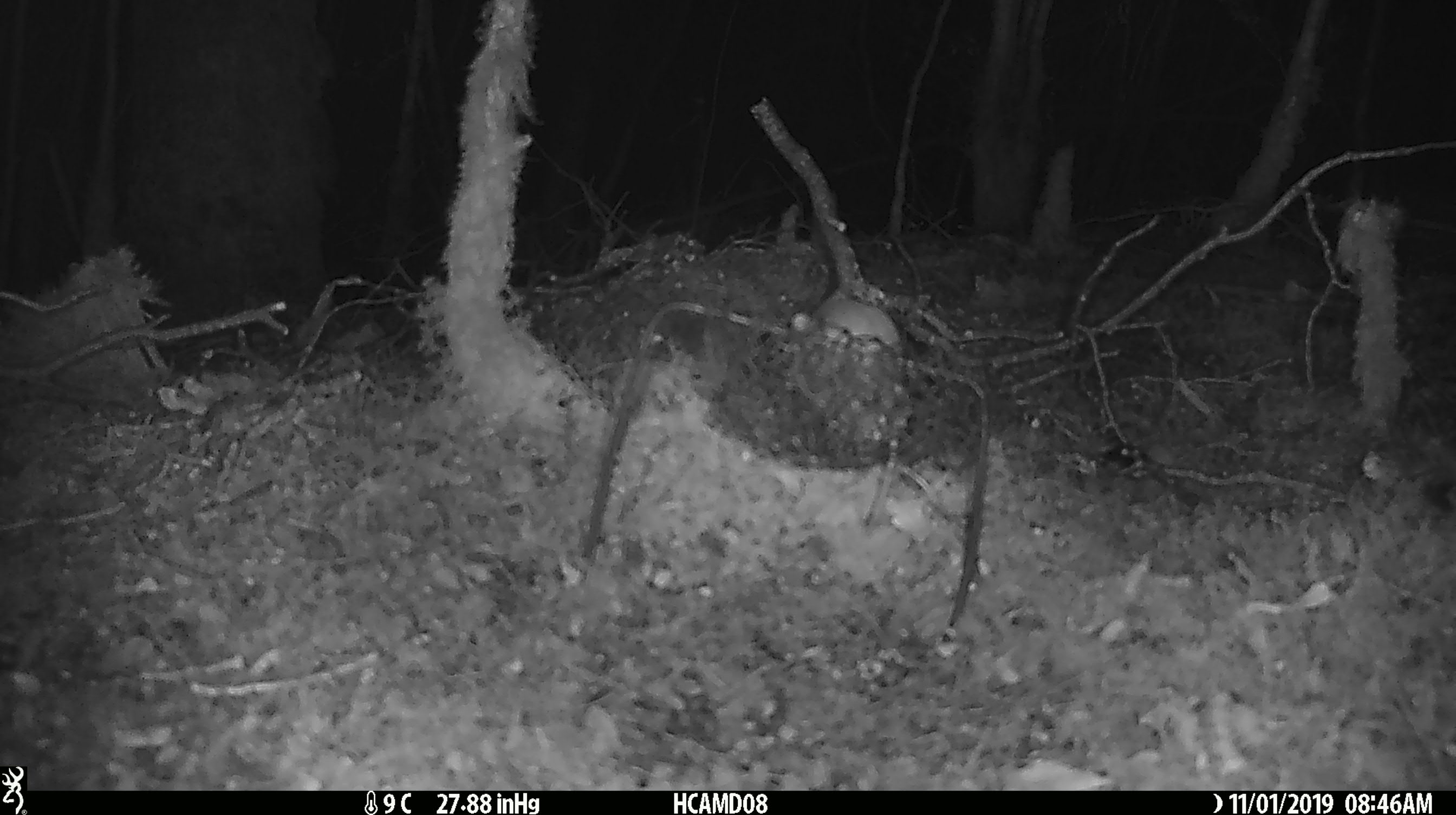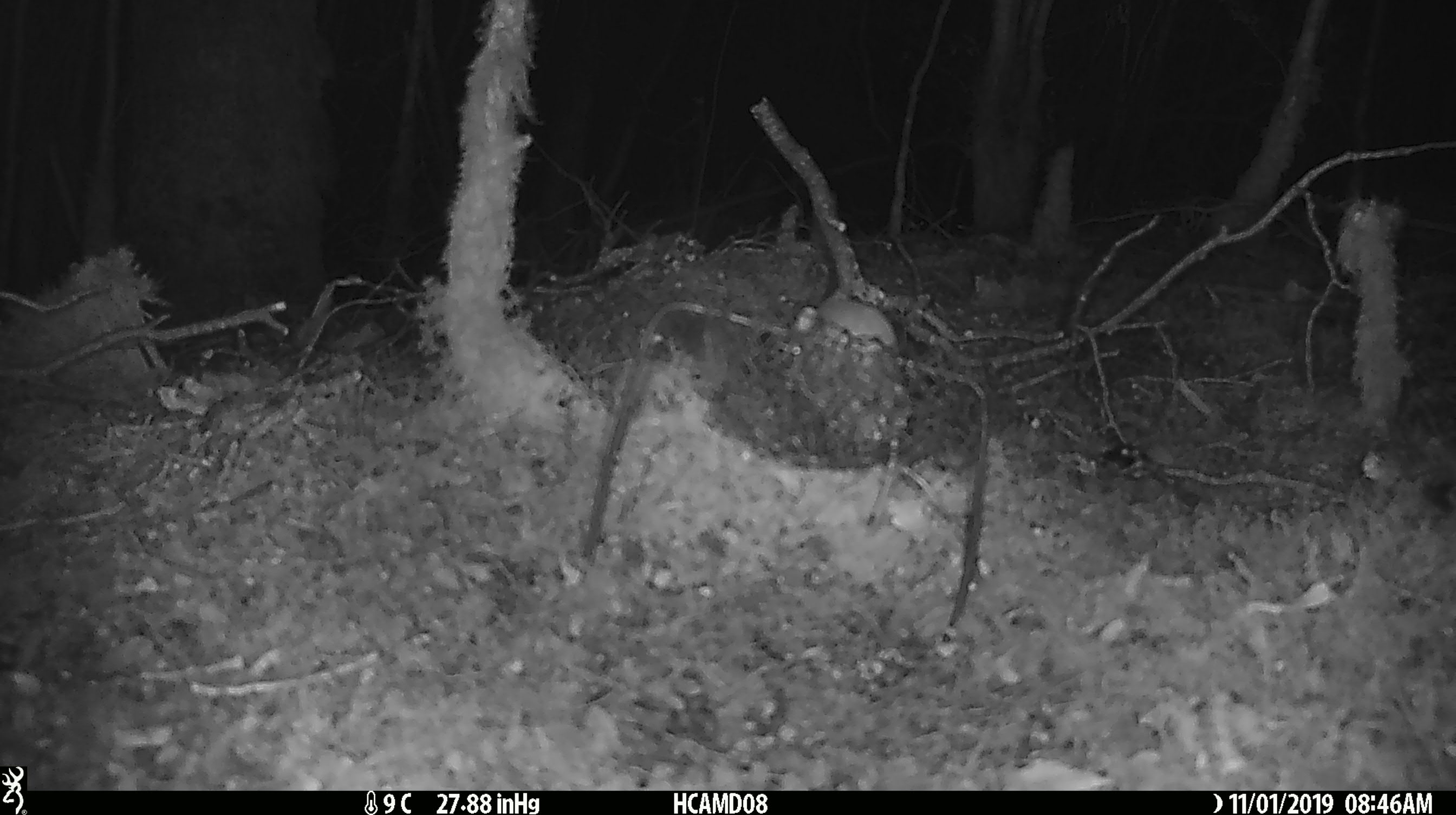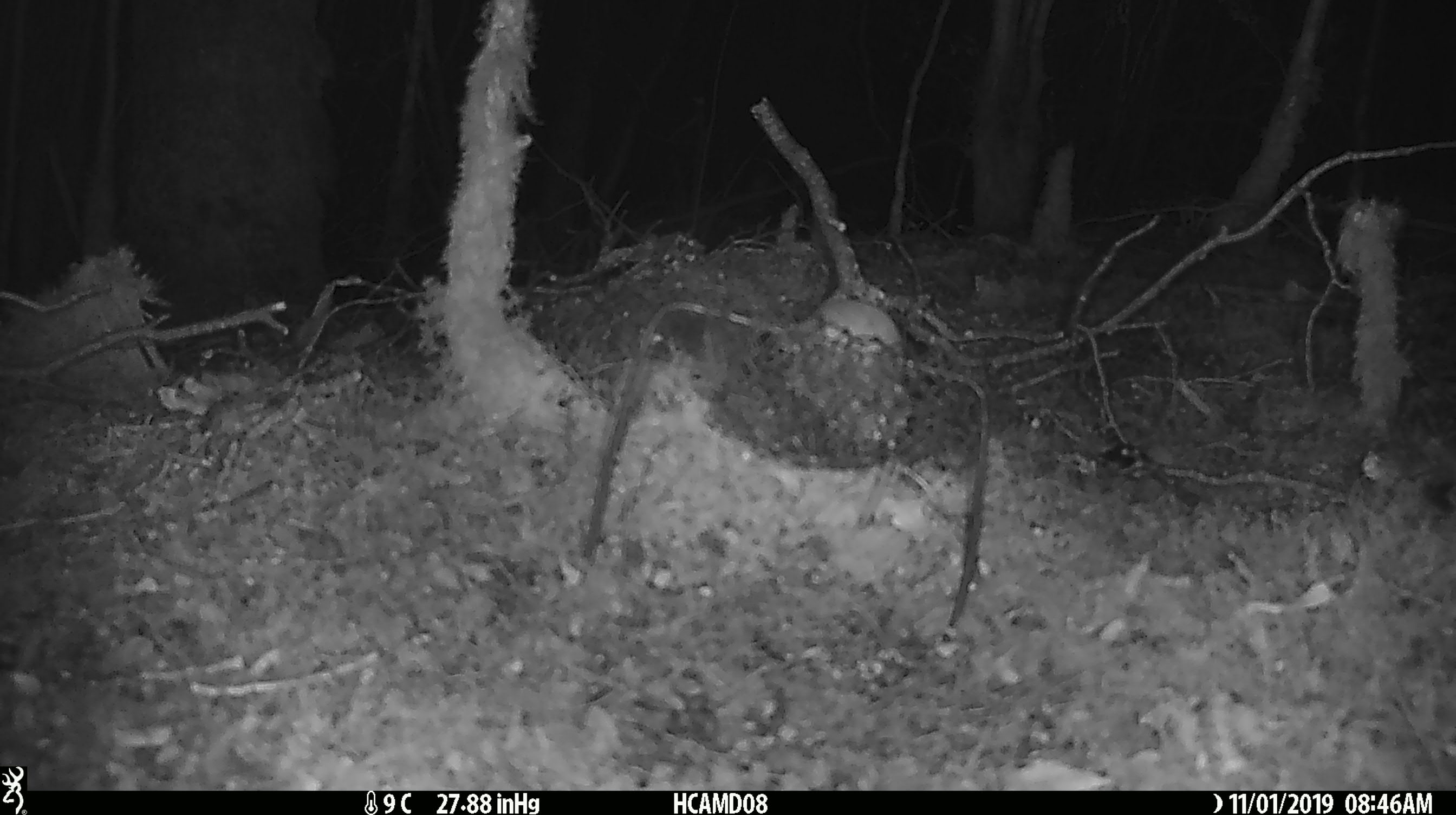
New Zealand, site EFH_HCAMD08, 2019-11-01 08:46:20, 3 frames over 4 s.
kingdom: Animalia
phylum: Chordata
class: Mammalia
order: Rodentia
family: Muridae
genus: Mus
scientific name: Mus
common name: mouse